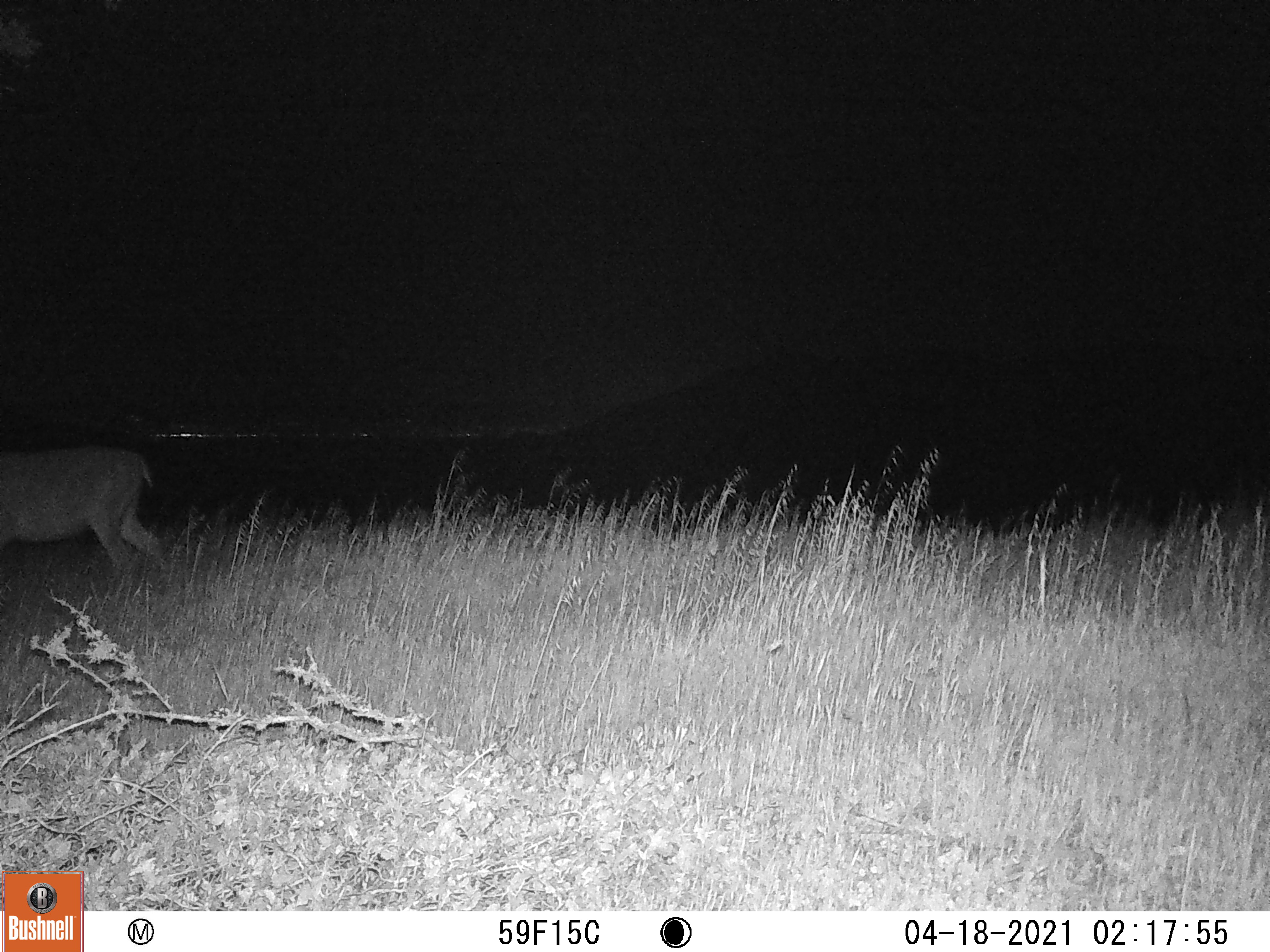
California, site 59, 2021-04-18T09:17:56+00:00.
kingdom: Animalia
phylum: Chordata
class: Mammalia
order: Artiodactyla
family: Cervidae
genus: Odocoileus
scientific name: Odocoileus hemionus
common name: mule deer